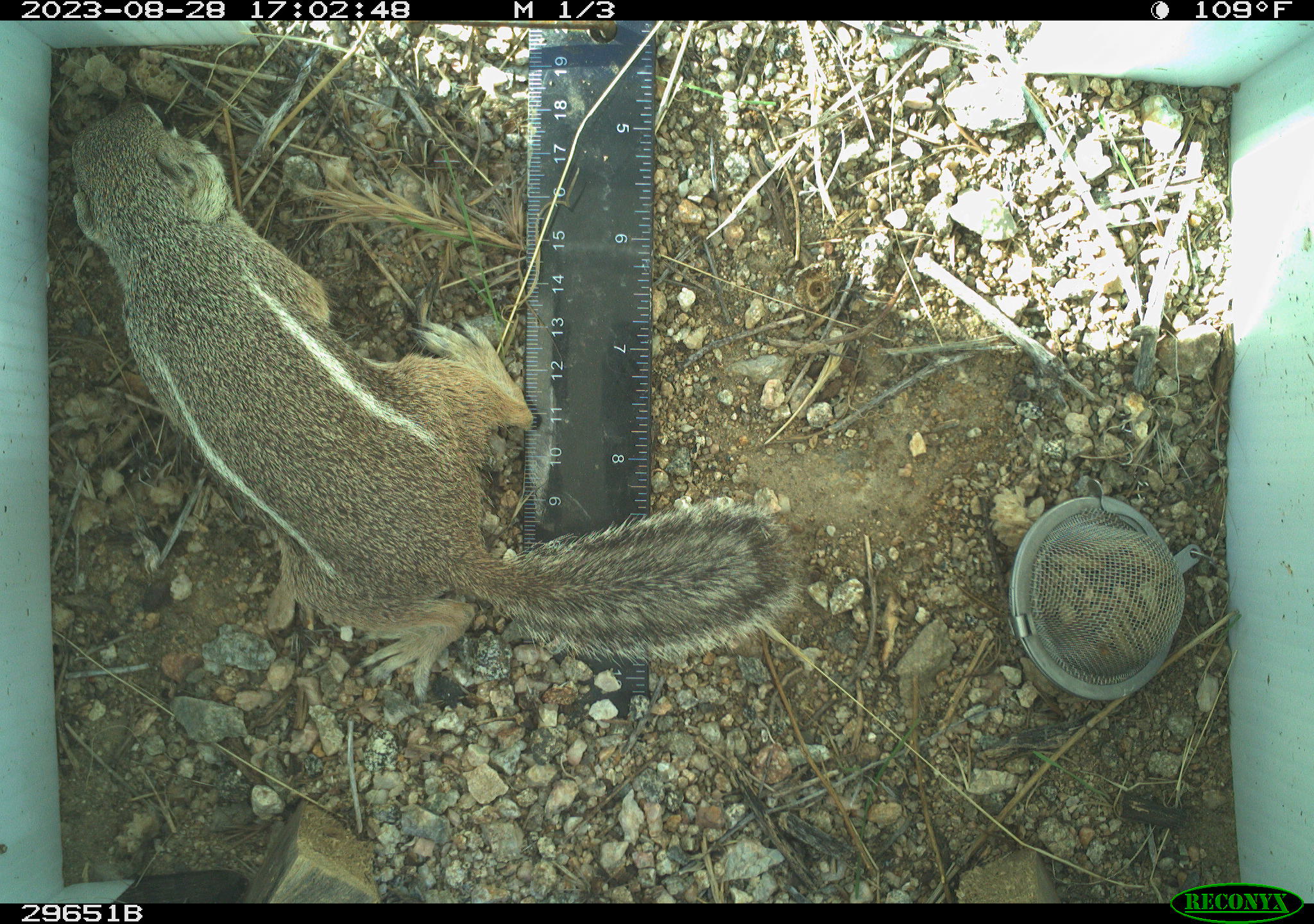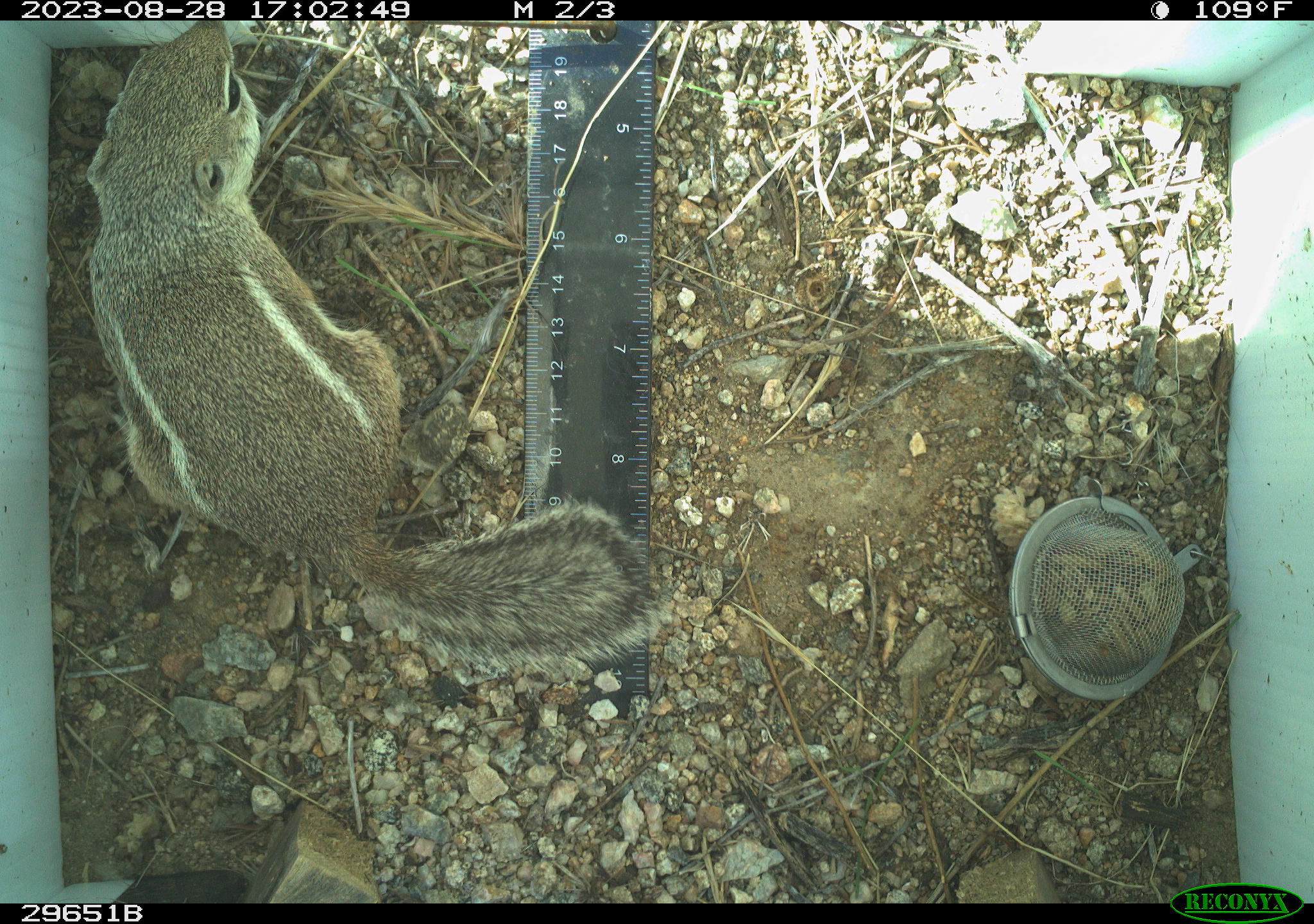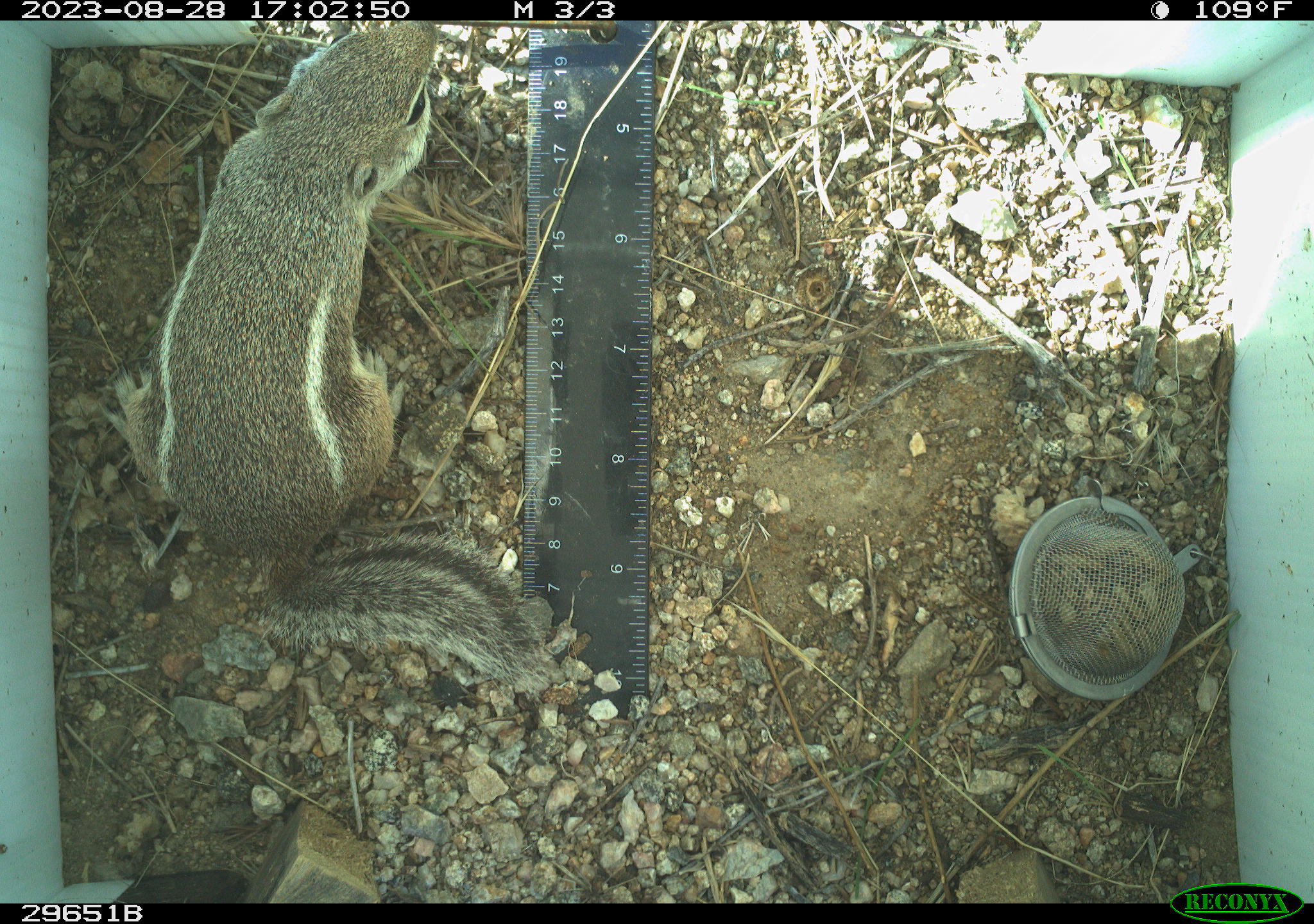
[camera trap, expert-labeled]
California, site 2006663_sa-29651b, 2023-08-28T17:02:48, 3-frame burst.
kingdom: Animalia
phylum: Chordata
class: Mammalia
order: Rodentia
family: Sciuridae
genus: Ammospermophilus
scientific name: Ammospermophilus leucurus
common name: white-tailed antelope squirrel